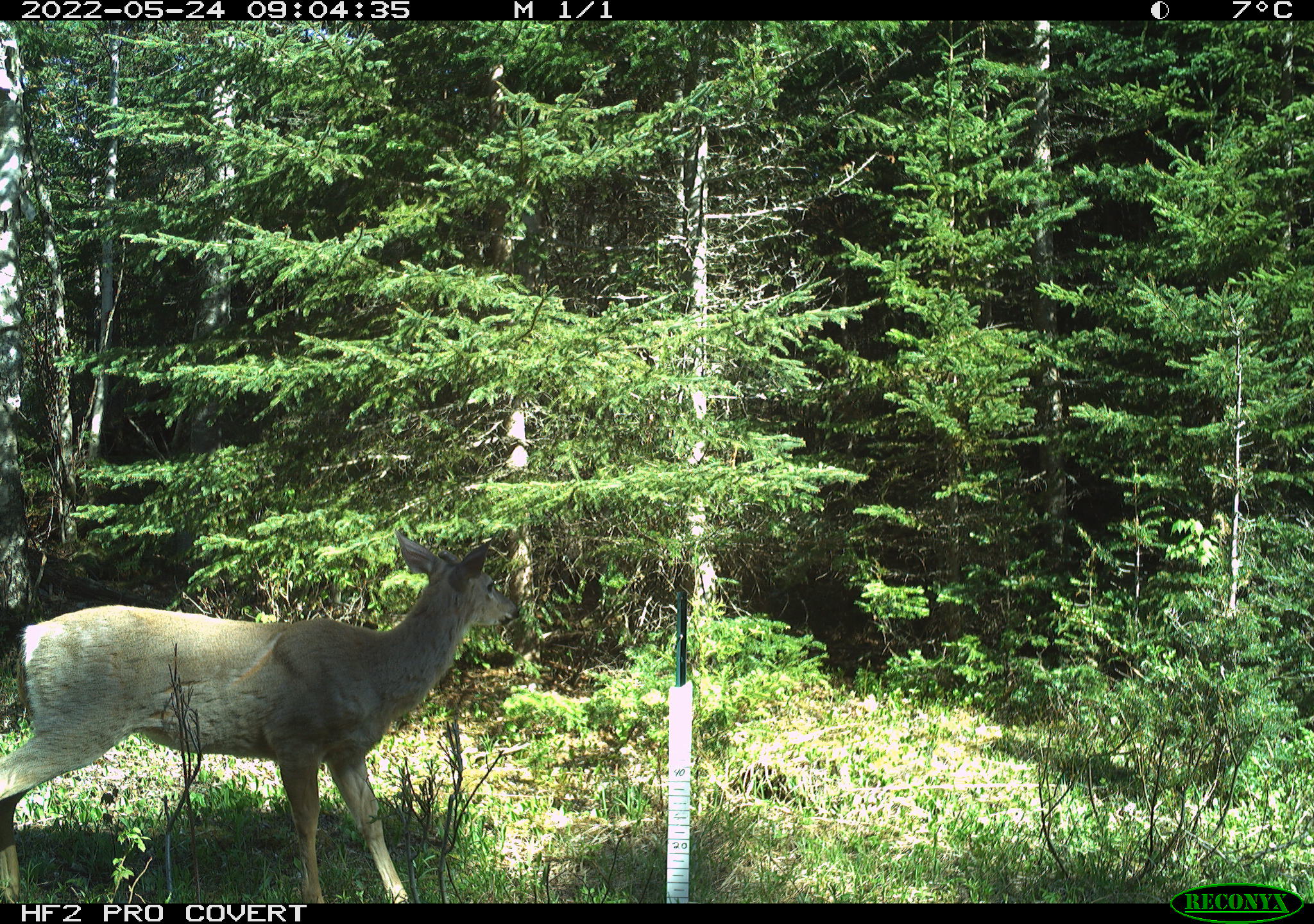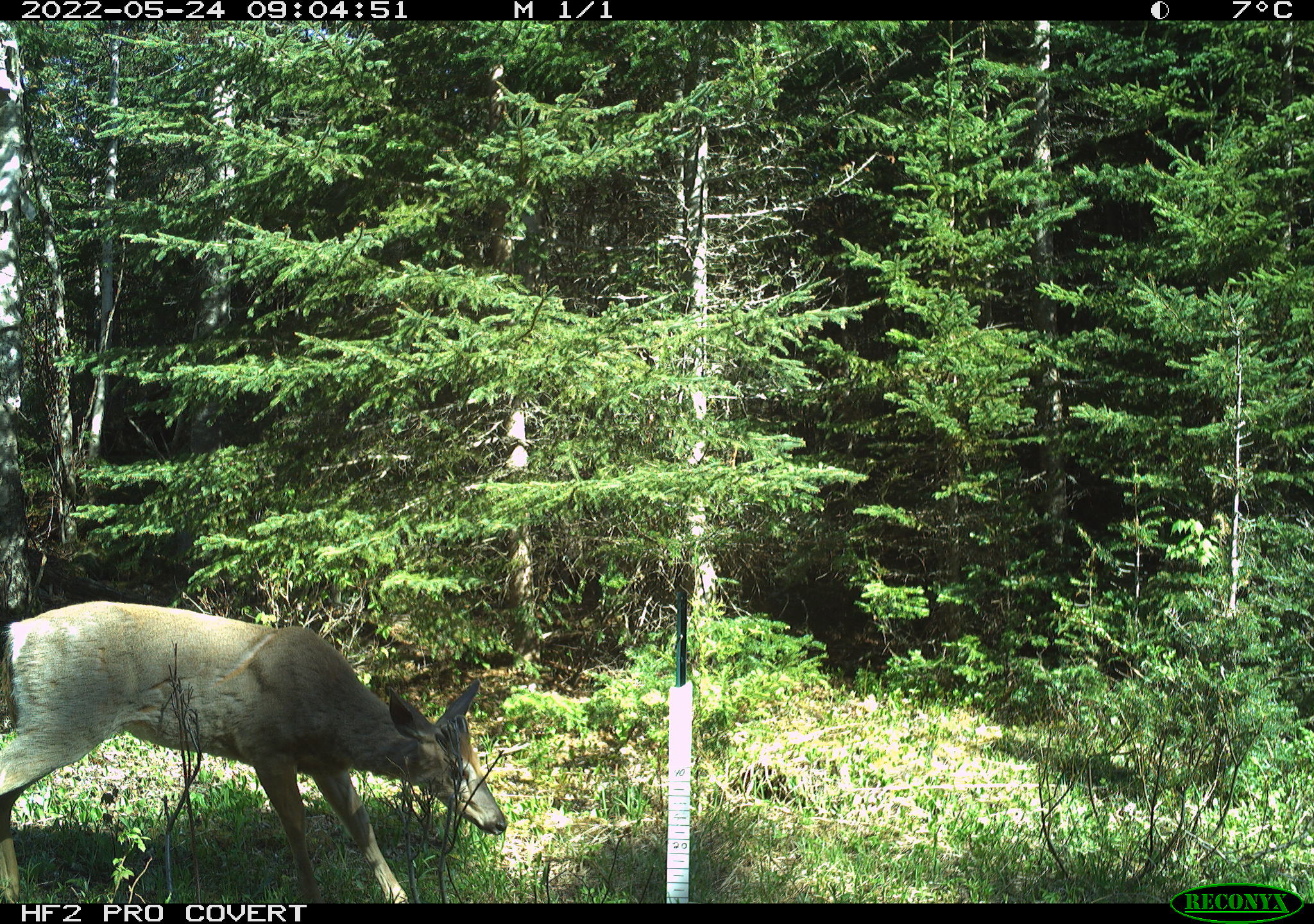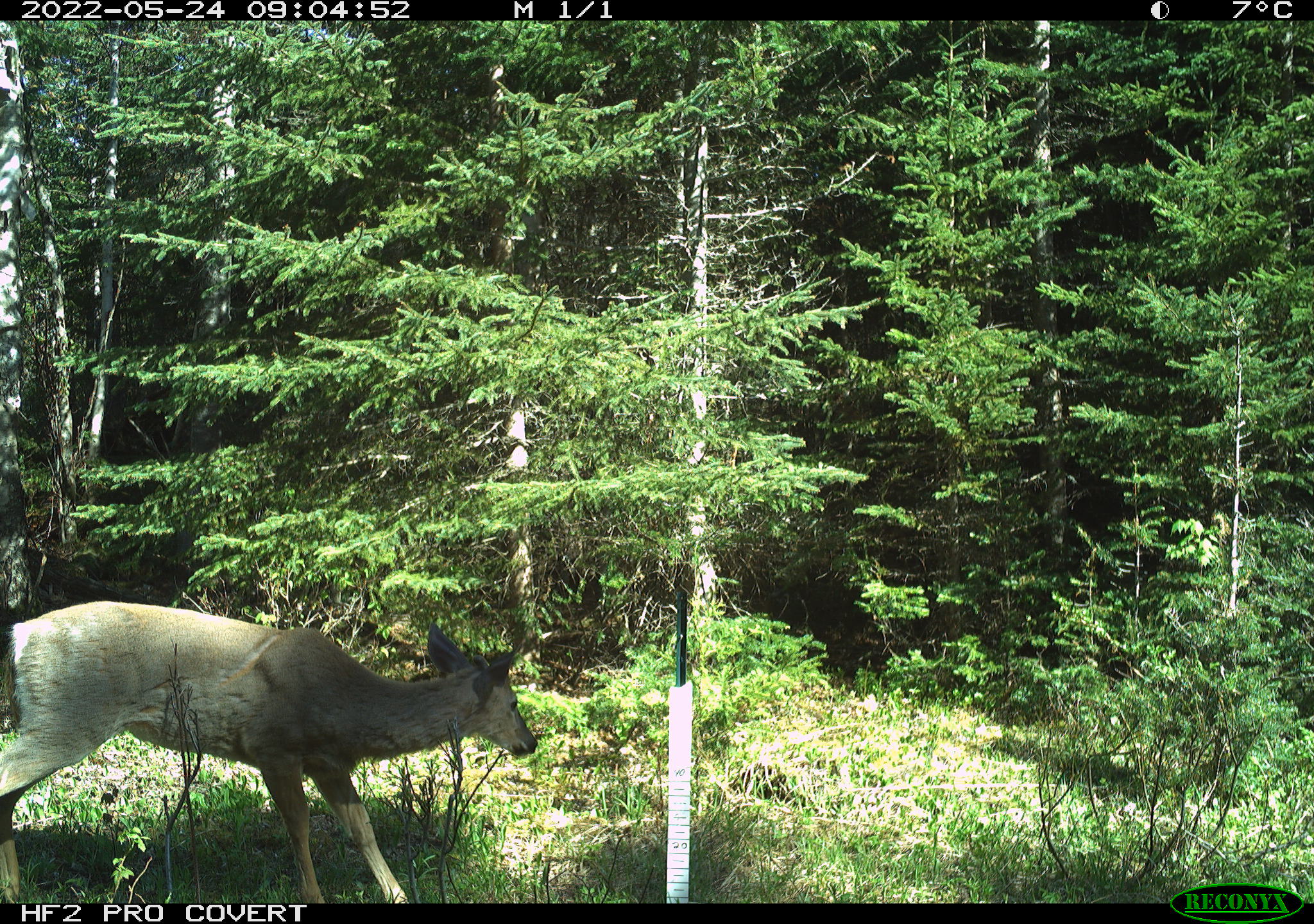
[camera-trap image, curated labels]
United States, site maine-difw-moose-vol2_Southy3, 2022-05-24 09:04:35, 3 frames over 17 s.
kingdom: Animalia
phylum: Chordata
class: Mammalia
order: Artiodactyla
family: Cervidae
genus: Odocoileus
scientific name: Odocoileus virginianus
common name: white-tailed deer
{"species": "white-tailed deer (Odocoileus virginianus)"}